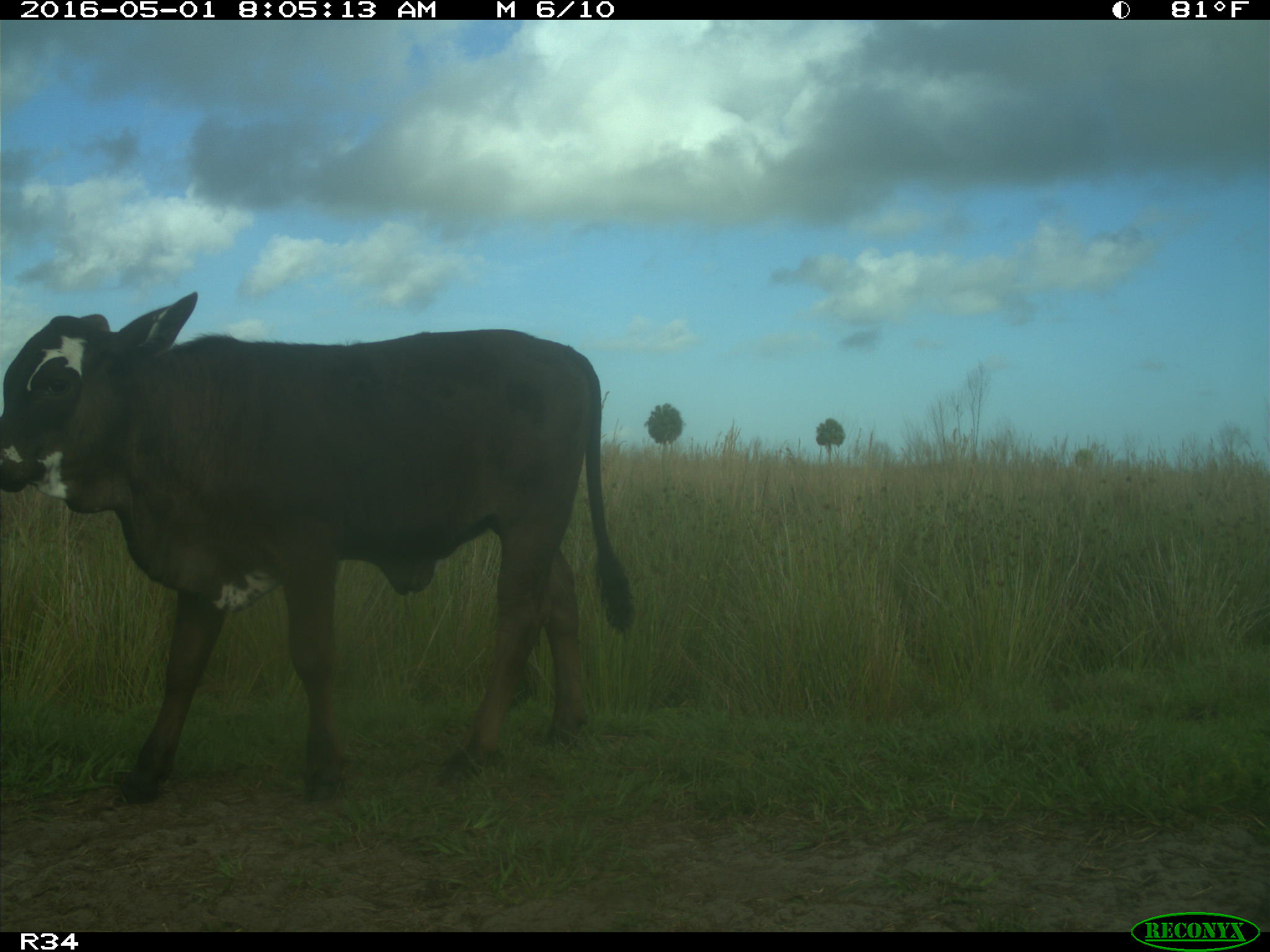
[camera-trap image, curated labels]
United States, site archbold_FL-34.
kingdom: Animalia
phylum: Chordata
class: Mammalia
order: Artiodactyla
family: Bovidae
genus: Bos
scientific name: Bos taurus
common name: domestic cow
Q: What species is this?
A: Bos taurus (domestic cow).